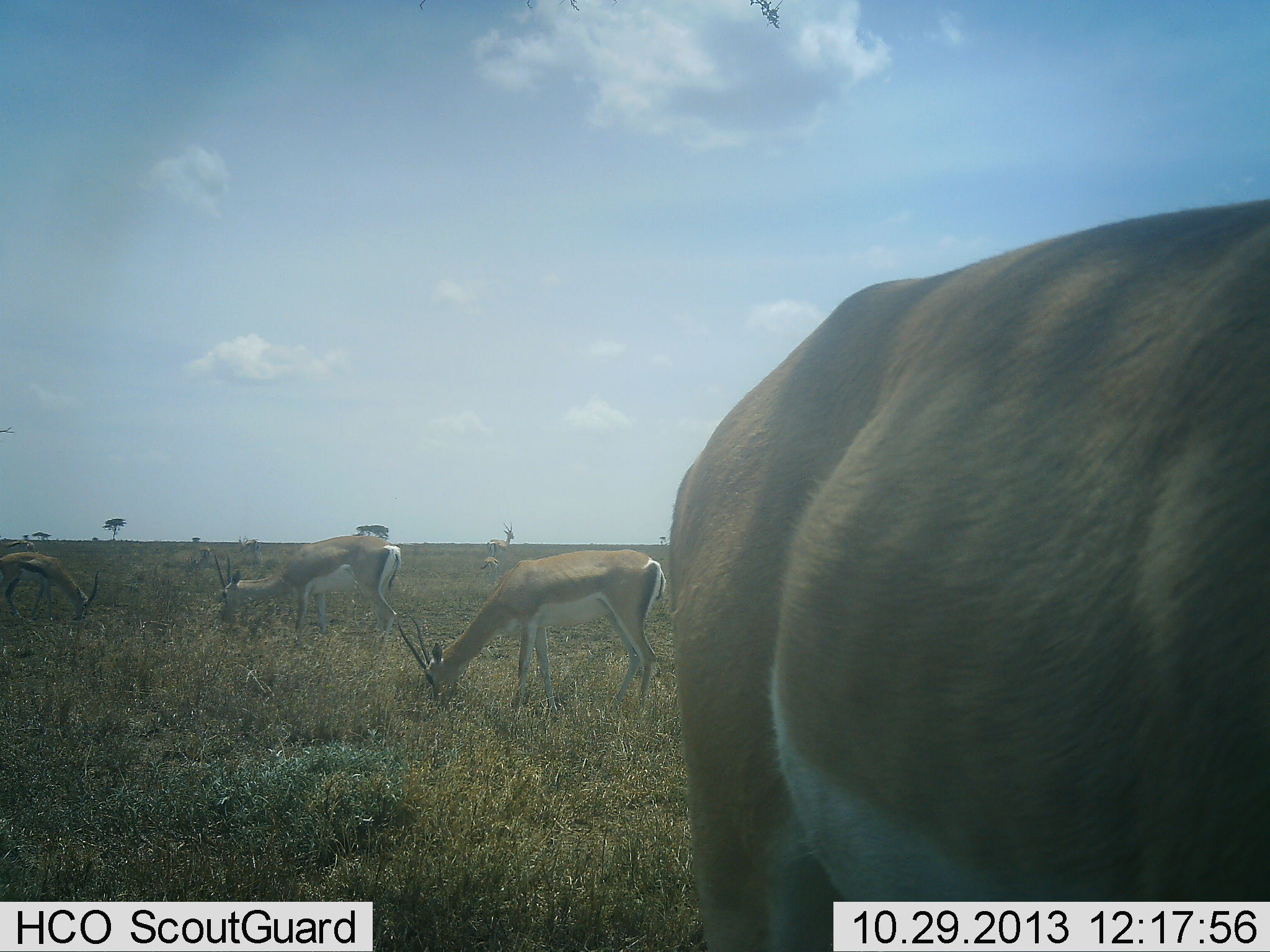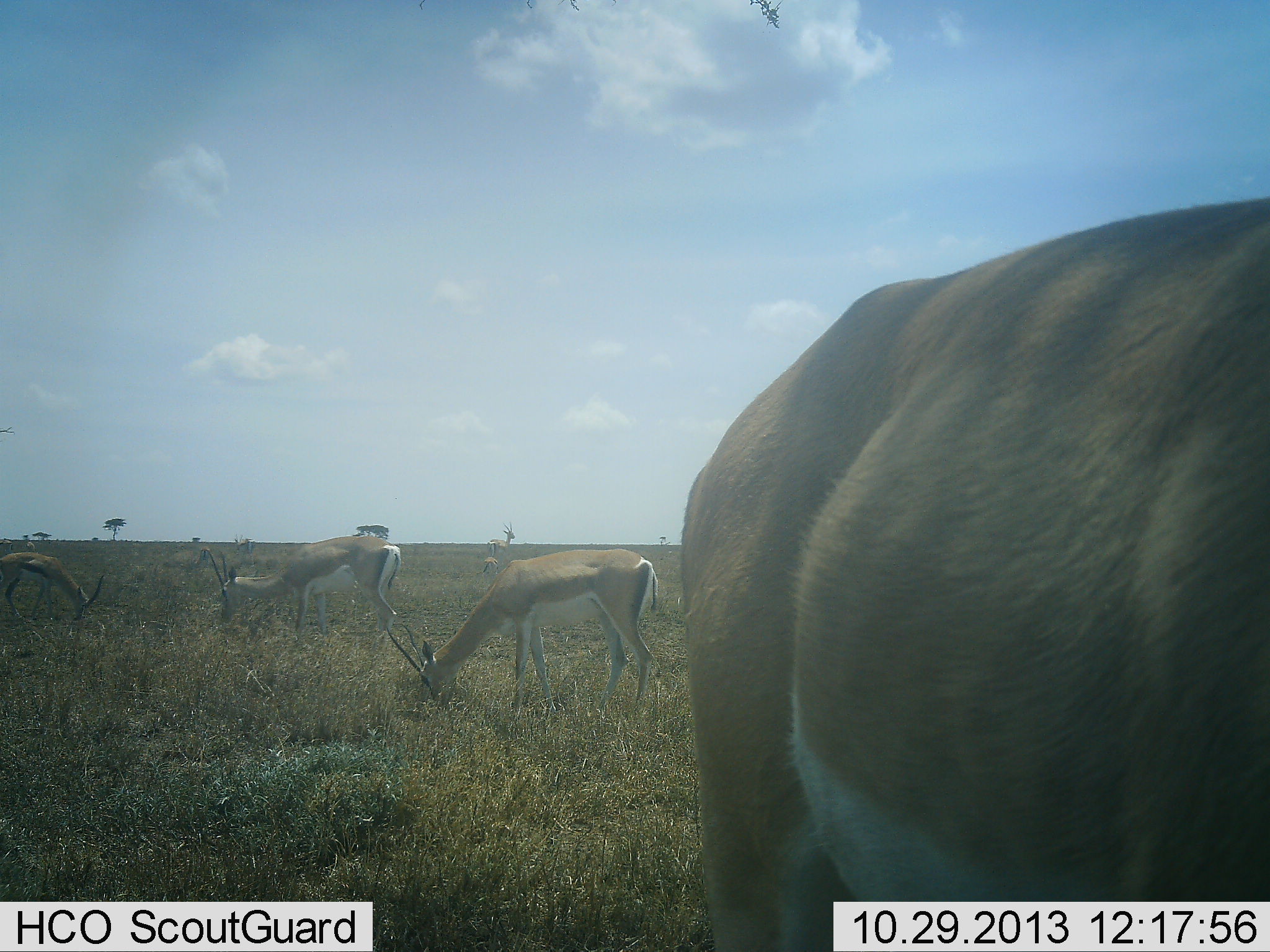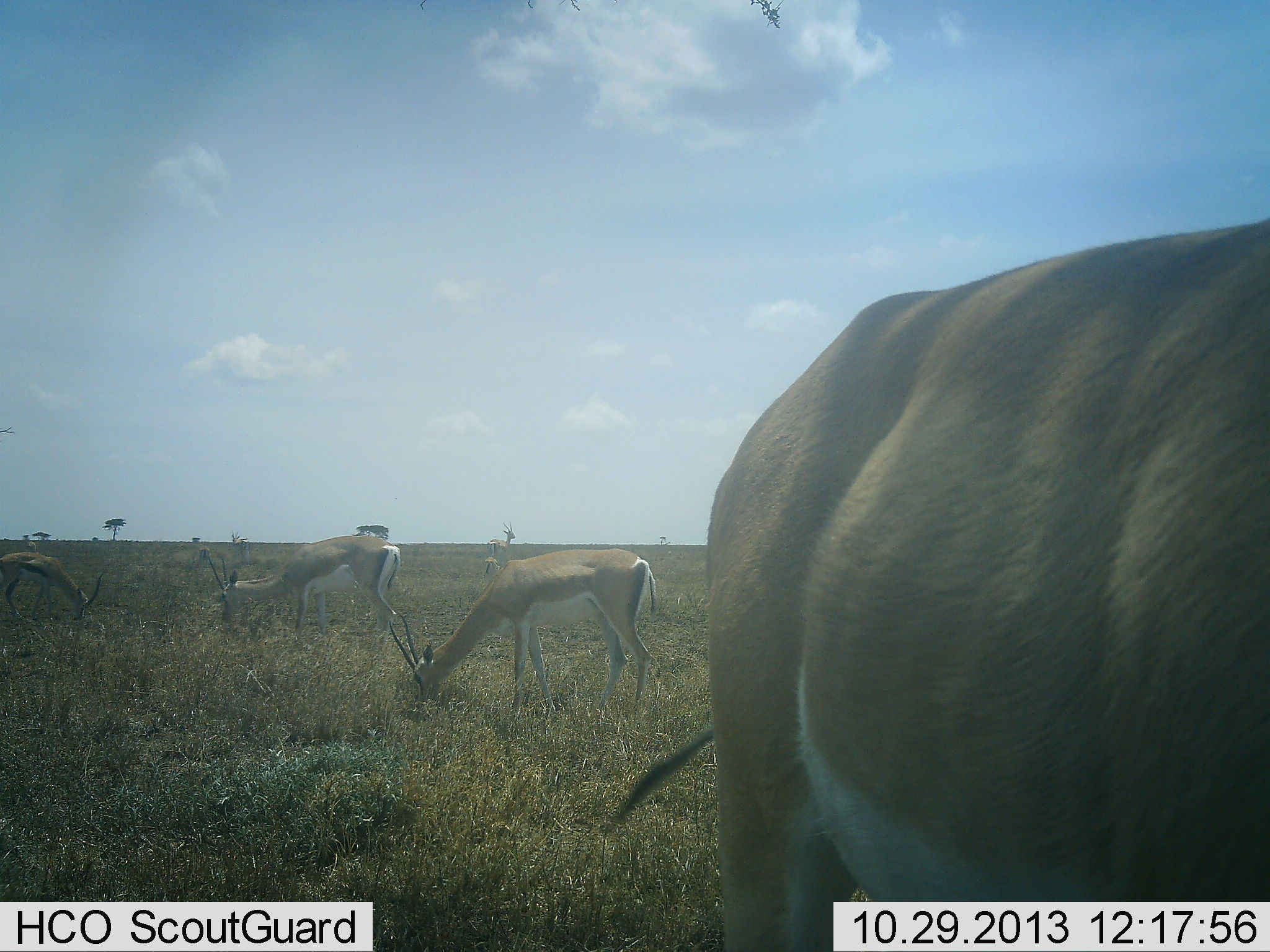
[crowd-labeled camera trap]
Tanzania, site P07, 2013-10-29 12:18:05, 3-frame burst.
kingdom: Animalia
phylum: Chordata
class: Mammalia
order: Artiodactyla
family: Bovidae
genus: Nanger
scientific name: Nanger granti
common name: grant's gazelle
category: gazellegrants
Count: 4.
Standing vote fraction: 48%.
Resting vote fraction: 0%.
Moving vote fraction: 7%.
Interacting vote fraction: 4%.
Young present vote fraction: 7%.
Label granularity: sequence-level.